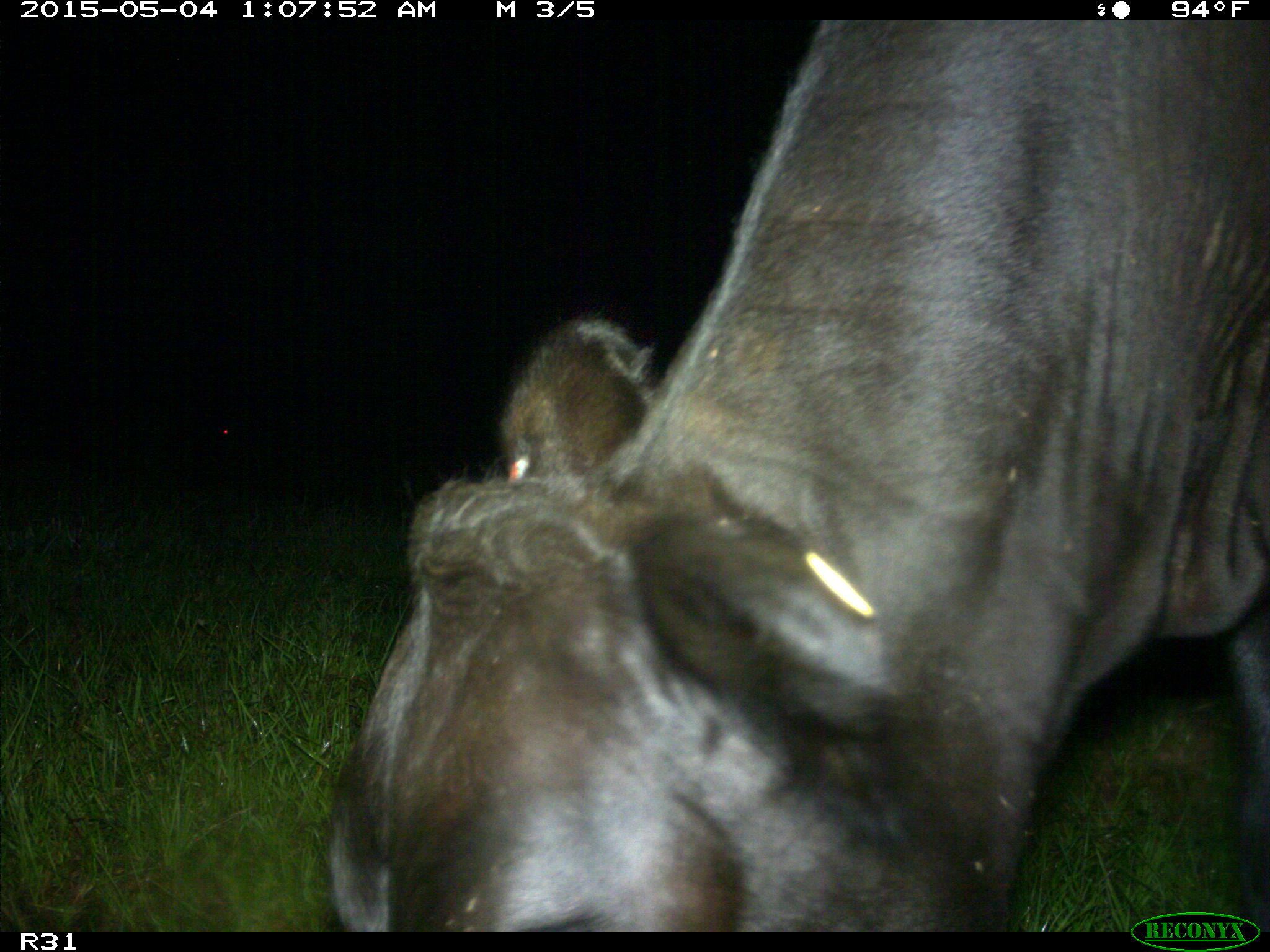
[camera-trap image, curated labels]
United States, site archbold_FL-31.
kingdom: Animalia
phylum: Chordata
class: Mammalia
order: Artiodactyla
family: Bovidae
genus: Bos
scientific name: Bos taurus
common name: domestic cow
Bos taurus (domestic cow).